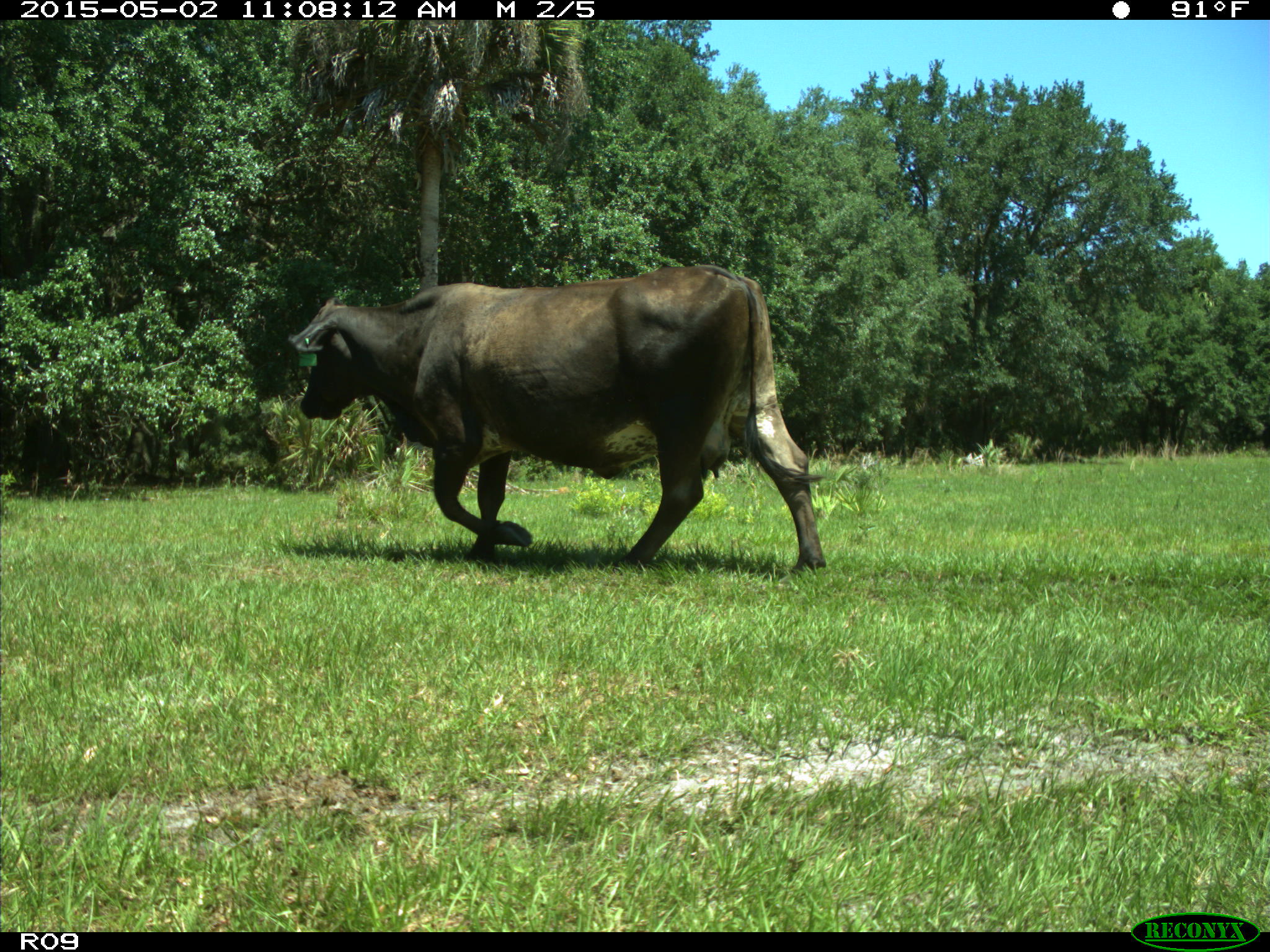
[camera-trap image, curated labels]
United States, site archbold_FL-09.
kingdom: Animalia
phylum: Chordata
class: Mammalia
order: Artiodactyla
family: Bovidae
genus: Bos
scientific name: Bos taurus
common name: domestic cow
Bos taurus (domestic cow).